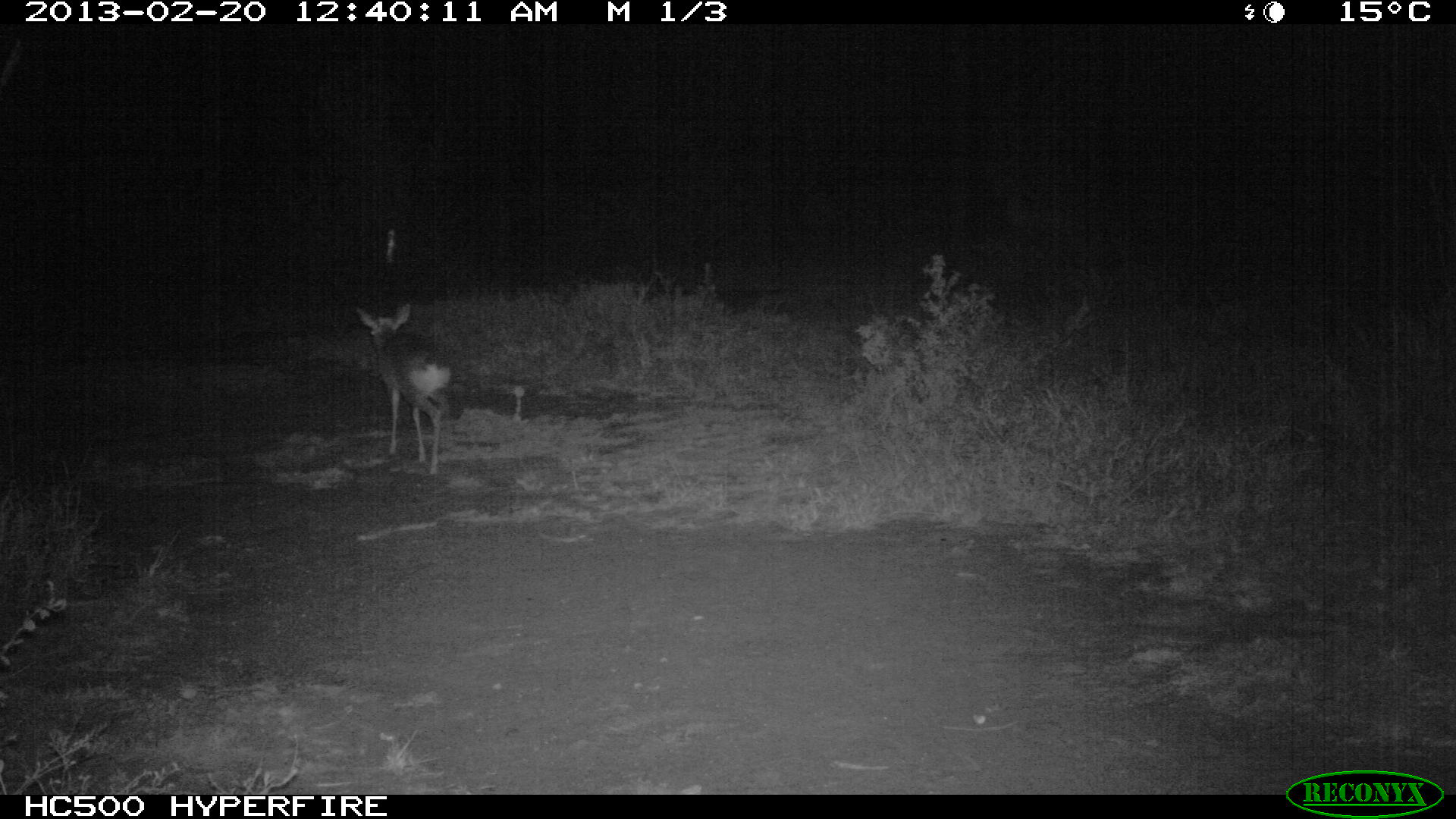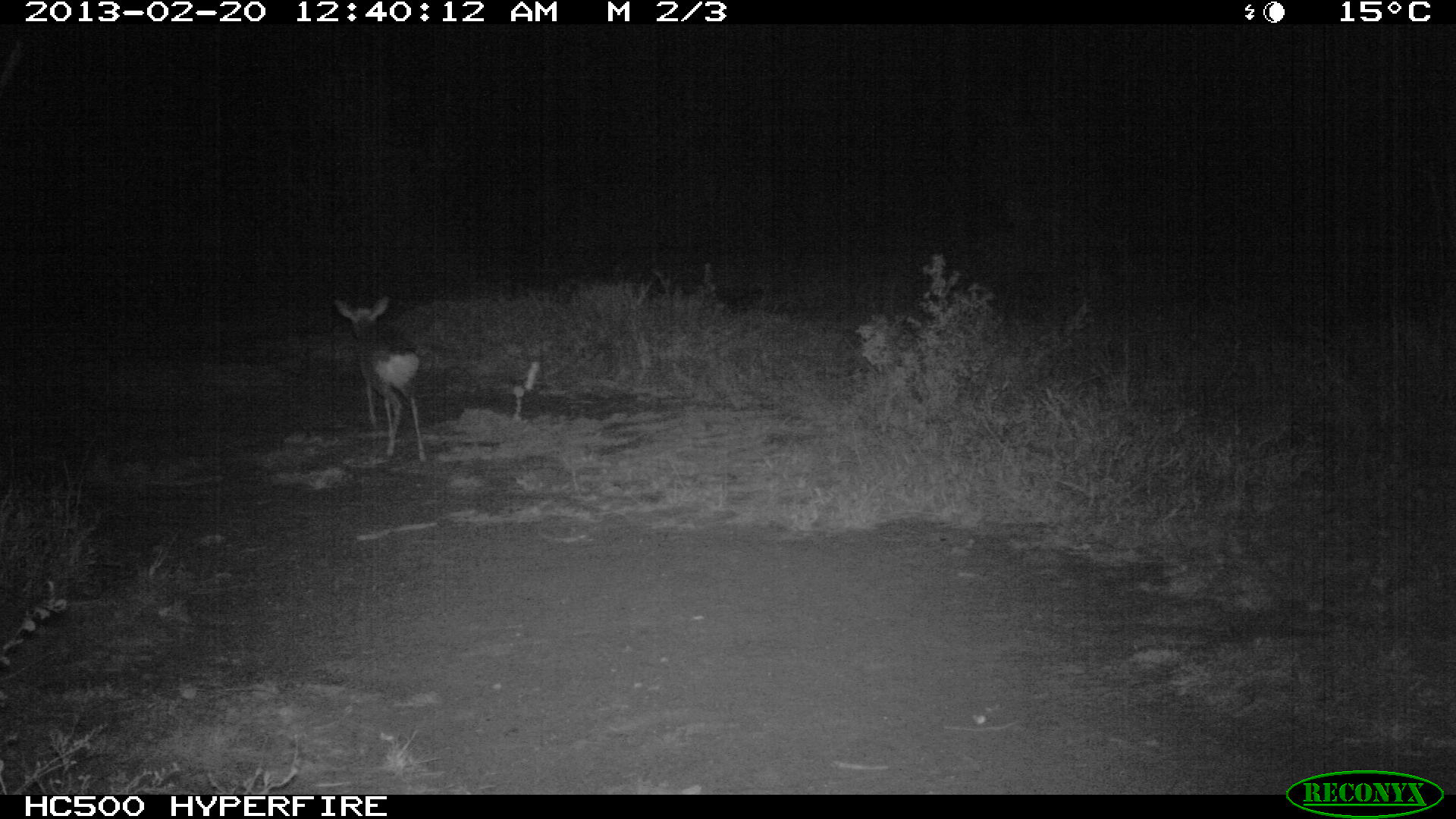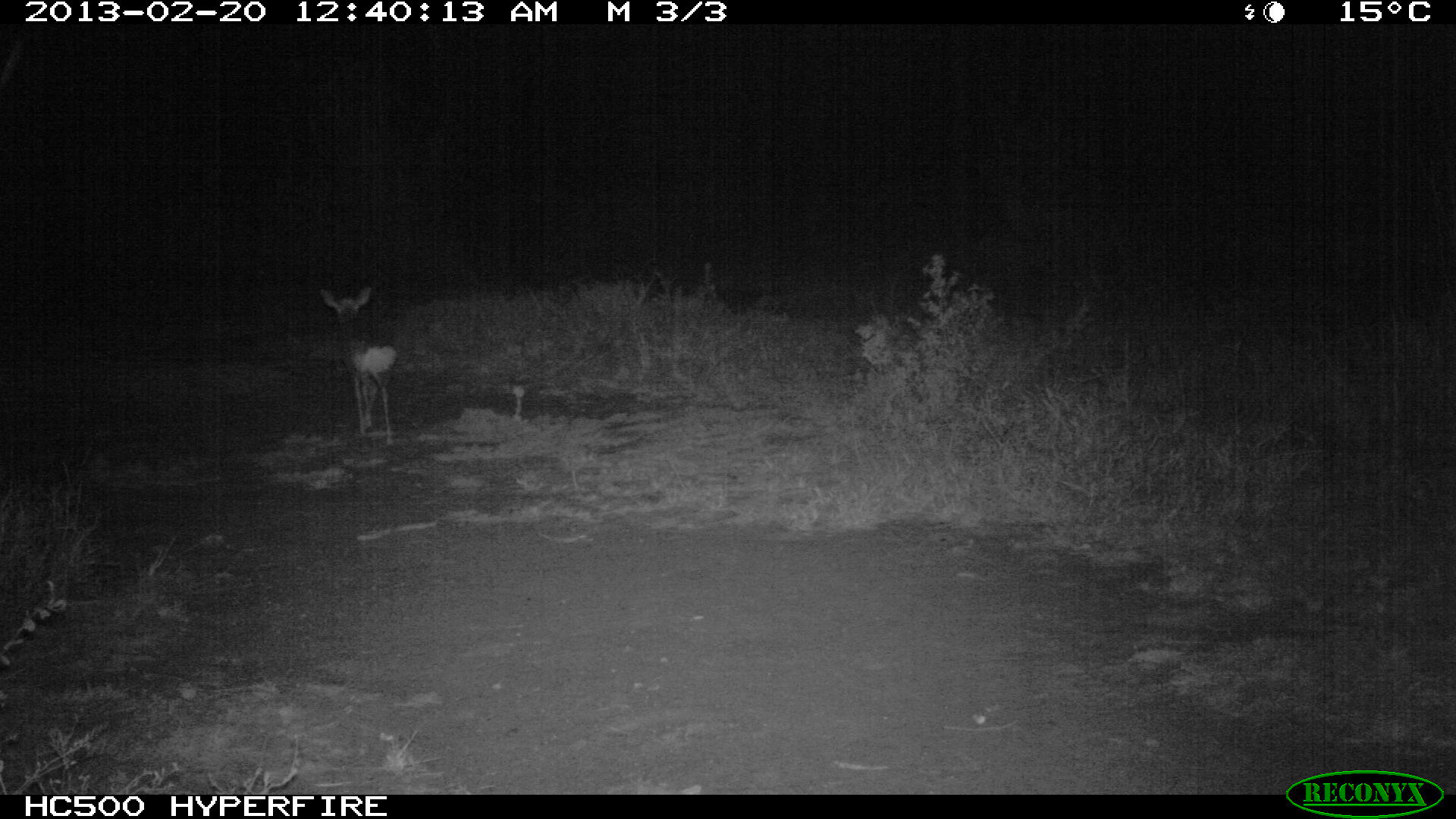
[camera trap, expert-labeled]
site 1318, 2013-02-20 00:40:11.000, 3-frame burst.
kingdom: Animalia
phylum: Chordata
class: Mammalia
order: Artiodactyla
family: Bovidae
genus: Madoqua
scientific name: Madoqua guentheri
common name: günther's dik-dik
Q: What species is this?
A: Madoqua guentheri (günther's dik-dik).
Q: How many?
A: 1.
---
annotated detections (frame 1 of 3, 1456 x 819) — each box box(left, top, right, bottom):
madoqua guentheri: box(351, 303, 458, 477)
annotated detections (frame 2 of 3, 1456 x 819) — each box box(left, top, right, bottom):
madoqua guentheri: box(332, 294, 427, 462)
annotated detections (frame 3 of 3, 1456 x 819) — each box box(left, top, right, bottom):
madoqua guentheri: box(319, 287, 399, 452)